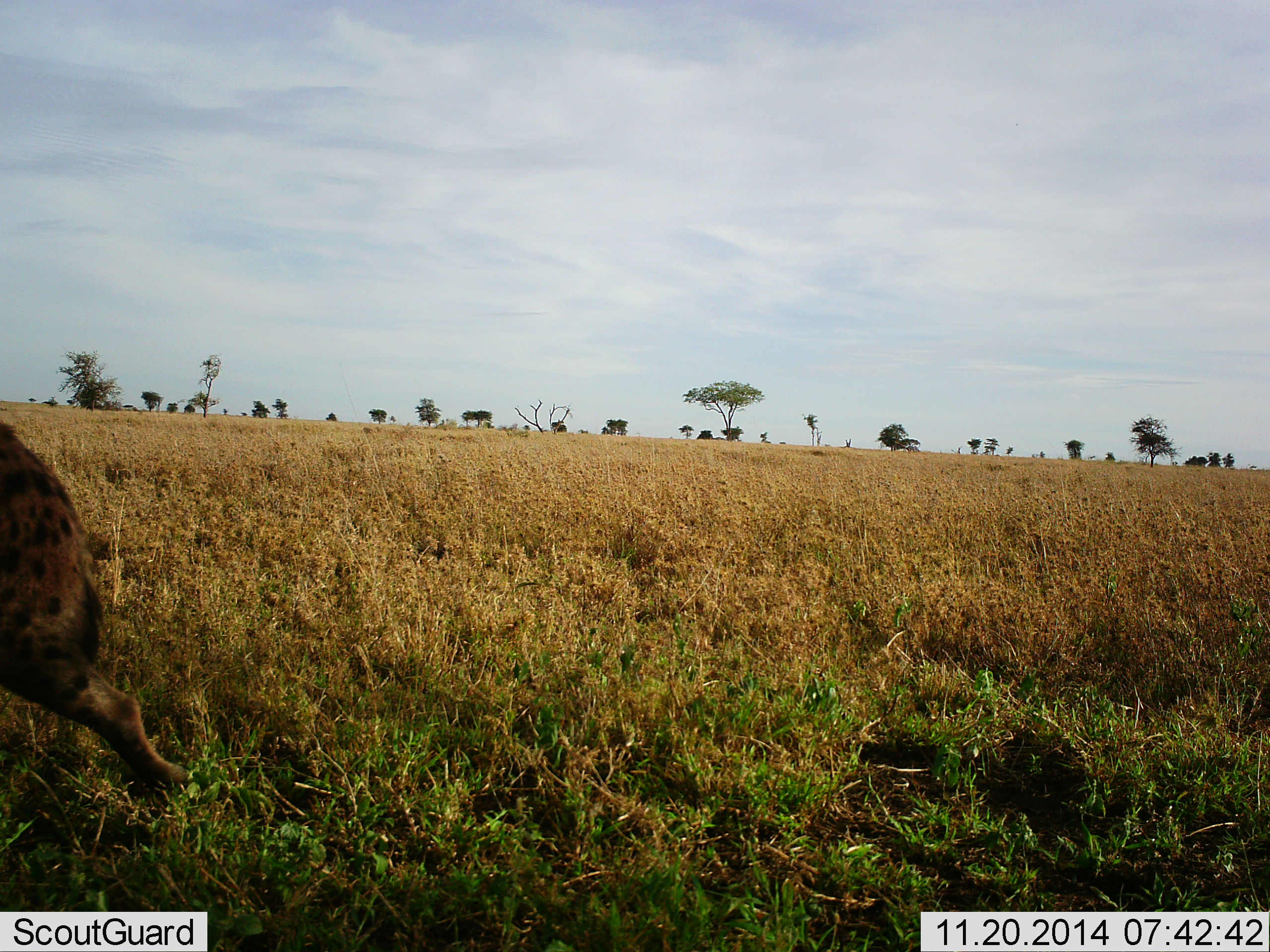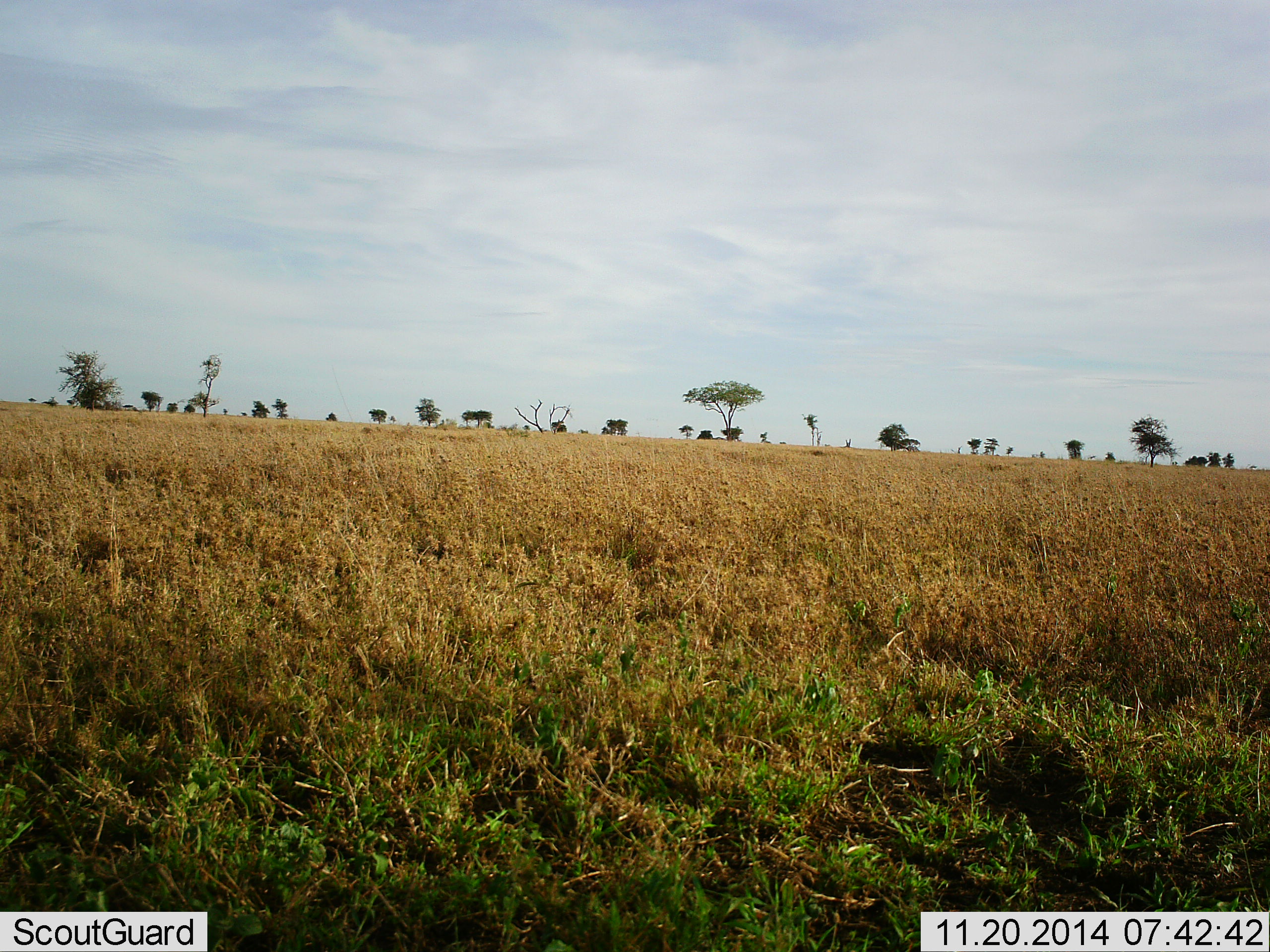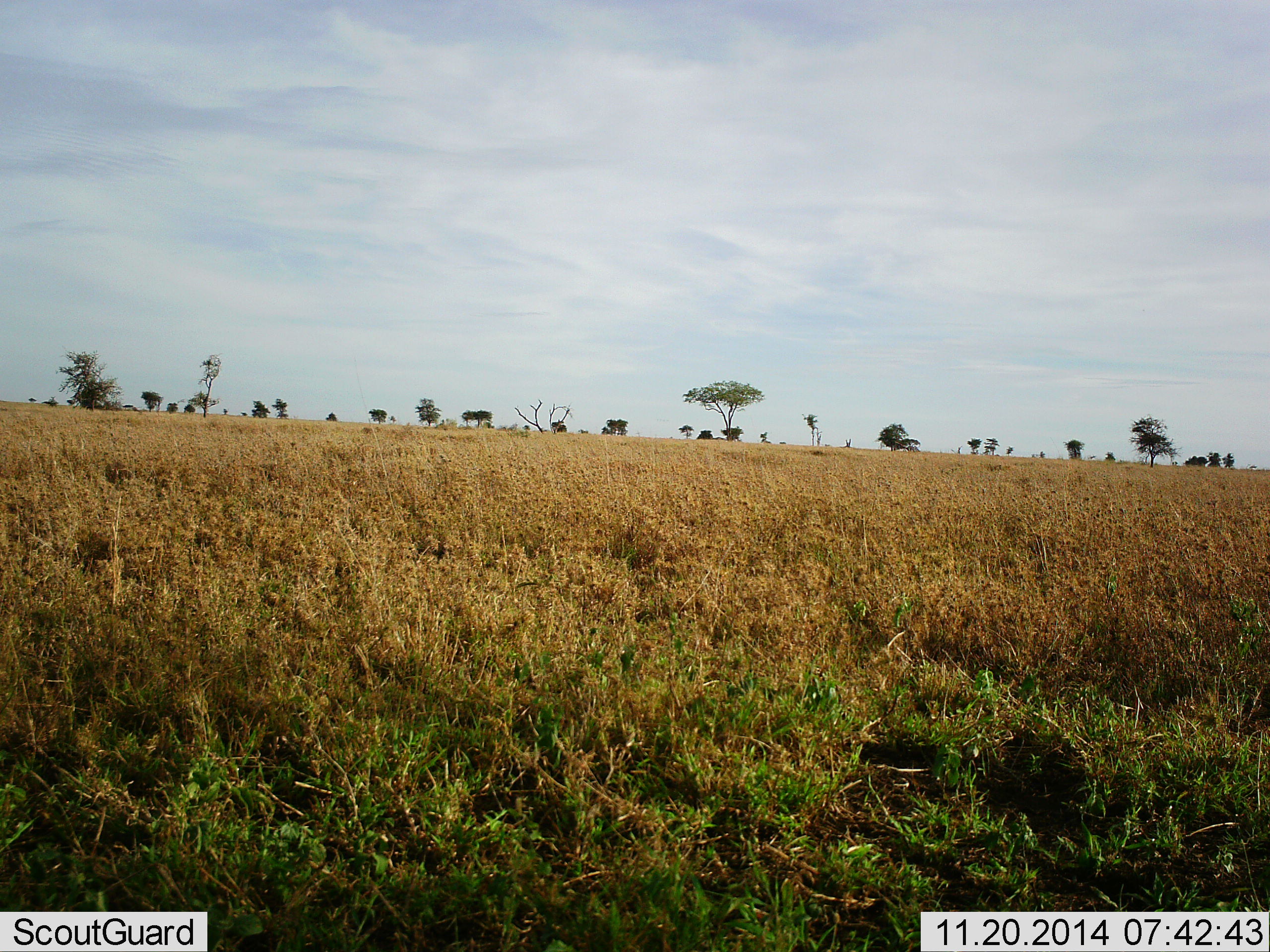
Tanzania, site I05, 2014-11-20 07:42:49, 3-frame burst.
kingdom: Animalia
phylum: Chordata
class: Mammalia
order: Carnivora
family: Hyaenidae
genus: Crocuta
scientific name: Crocuta crocuta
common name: spotted hyena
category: hyenaspotted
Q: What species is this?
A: Hyenaspotted (spotted hyena) (Crocuta crocuta).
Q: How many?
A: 1.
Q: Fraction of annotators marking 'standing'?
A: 0%.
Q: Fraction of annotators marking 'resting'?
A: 0%.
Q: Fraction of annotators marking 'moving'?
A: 100%.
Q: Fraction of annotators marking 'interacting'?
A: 0%.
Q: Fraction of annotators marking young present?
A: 0%.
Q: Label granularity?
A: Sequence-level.